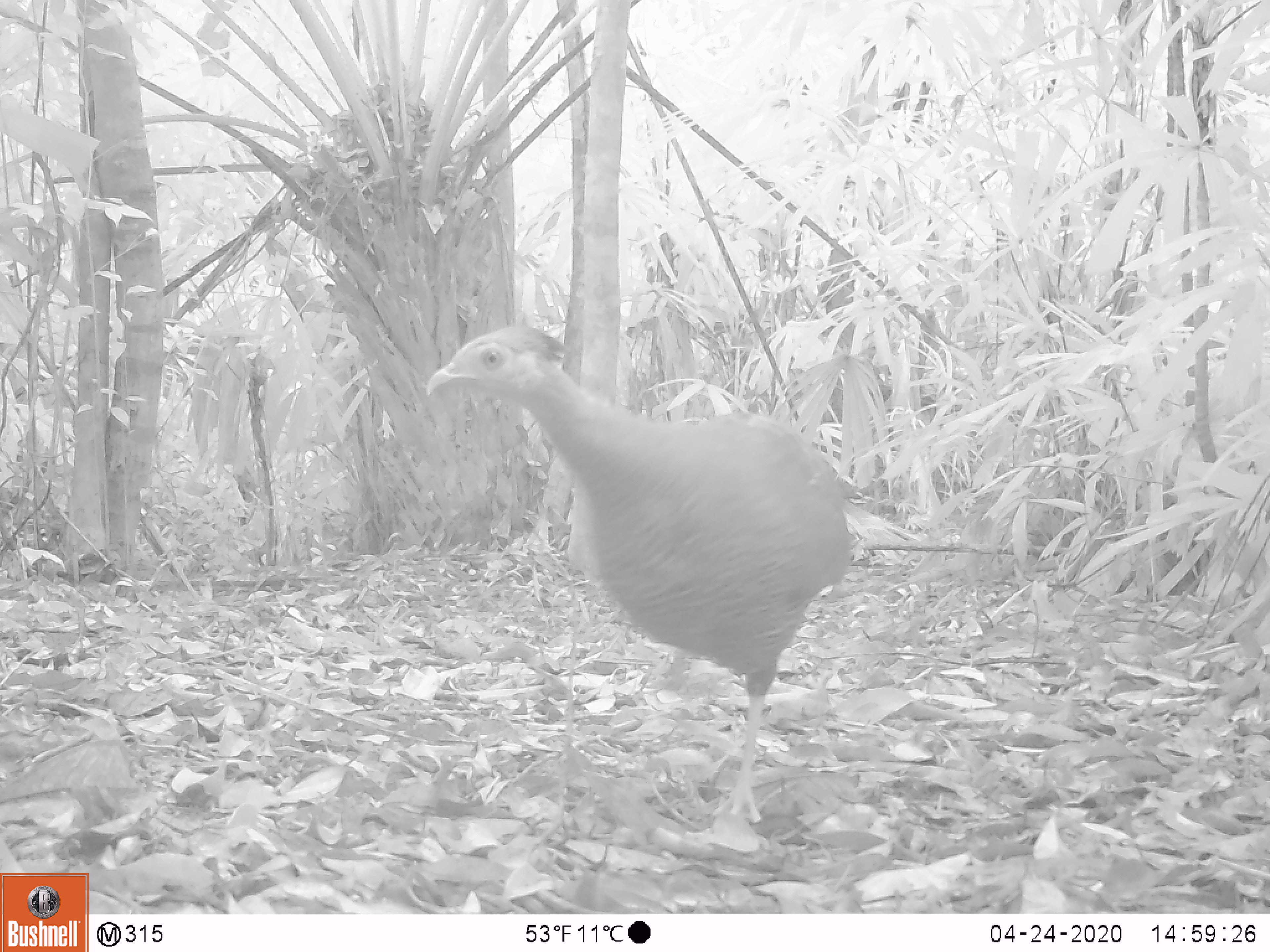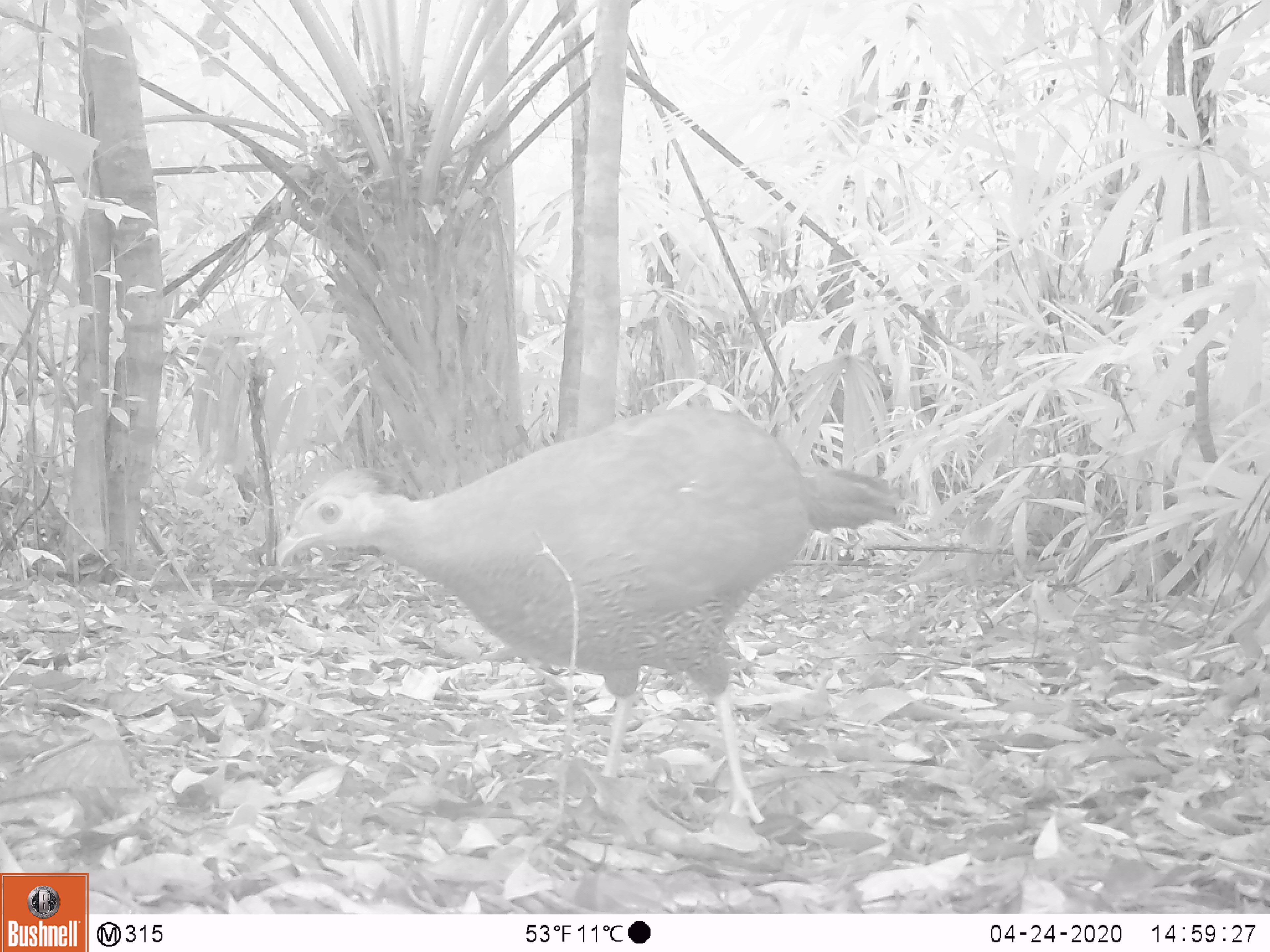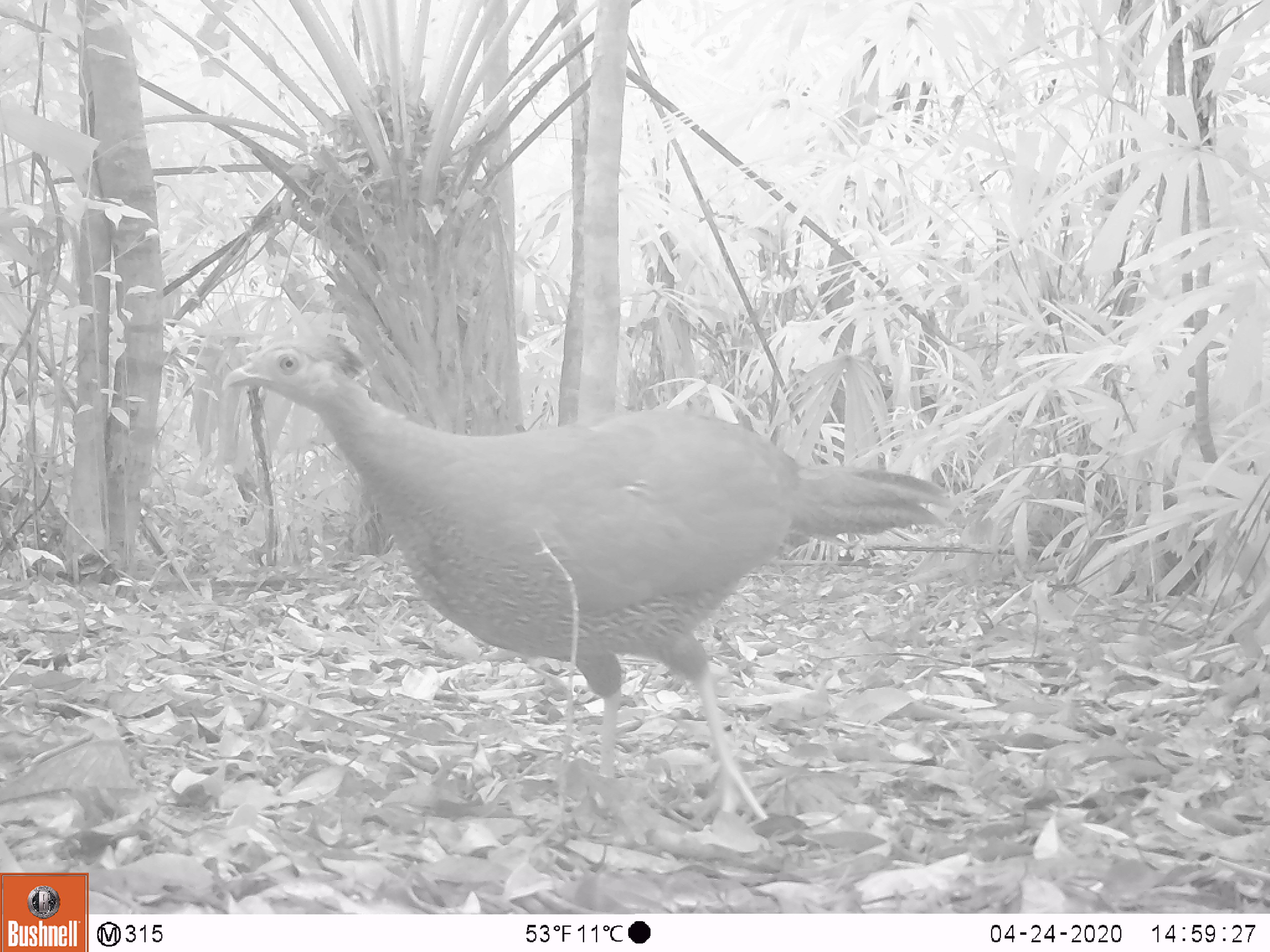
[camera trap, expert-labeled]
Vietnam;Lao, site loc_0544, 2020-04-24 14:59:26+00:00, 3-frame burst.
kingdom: Animalia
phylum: Chordata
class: Aves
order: Galliformes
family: Phasianidae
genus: Lophura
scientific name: Lophura nycthemera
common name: silver pheasant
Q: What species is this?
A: Silver pheasant (Lophura nycthemera).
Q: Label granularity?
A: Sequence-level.